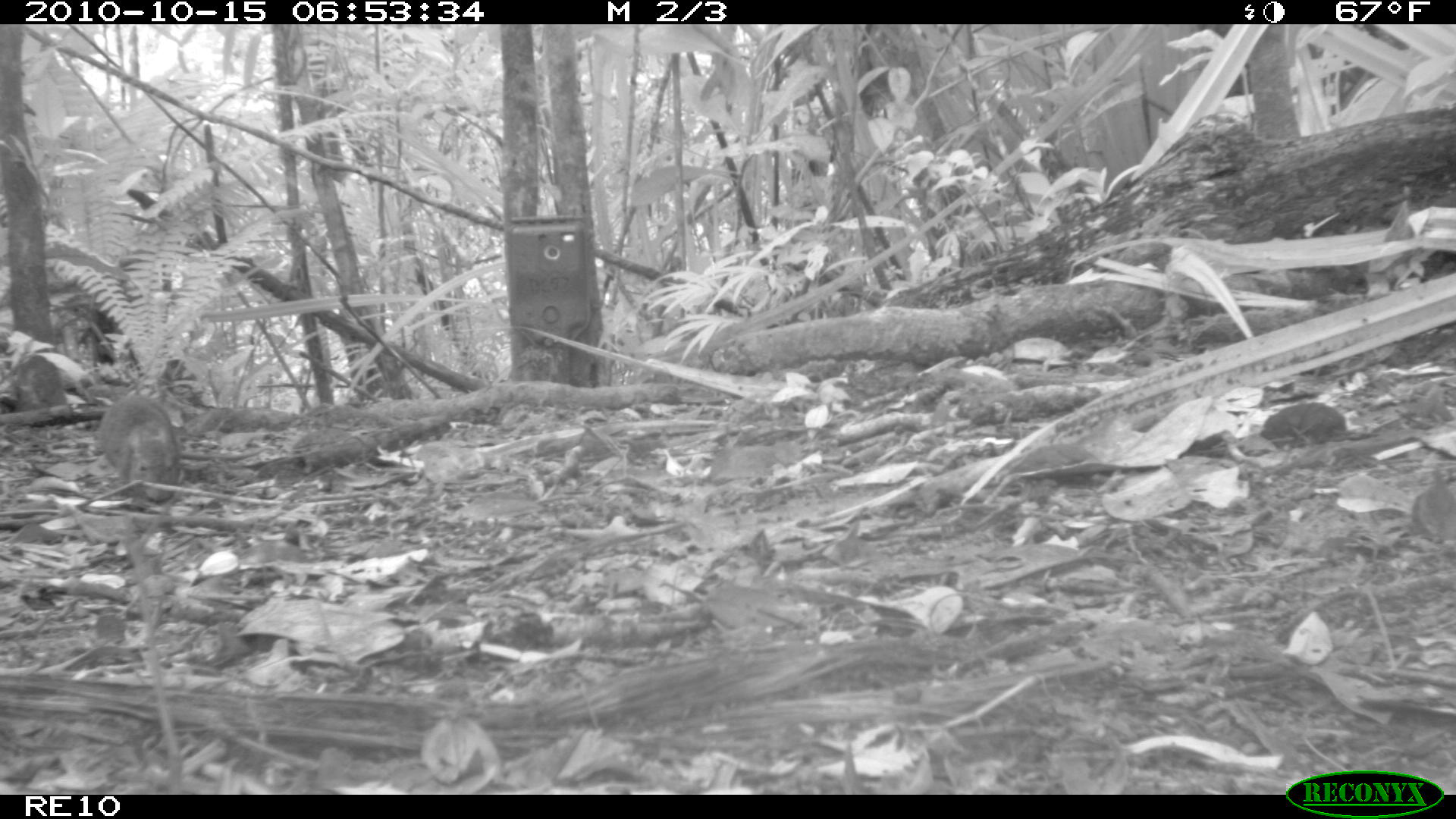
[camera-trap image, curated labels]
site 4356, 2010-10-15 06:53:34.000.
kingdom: Animalia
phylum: Chordata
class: Mammalia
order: Rodentia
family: Muridae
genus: Rattus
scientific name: Rattus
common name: rodent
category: unknown rat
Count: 1.